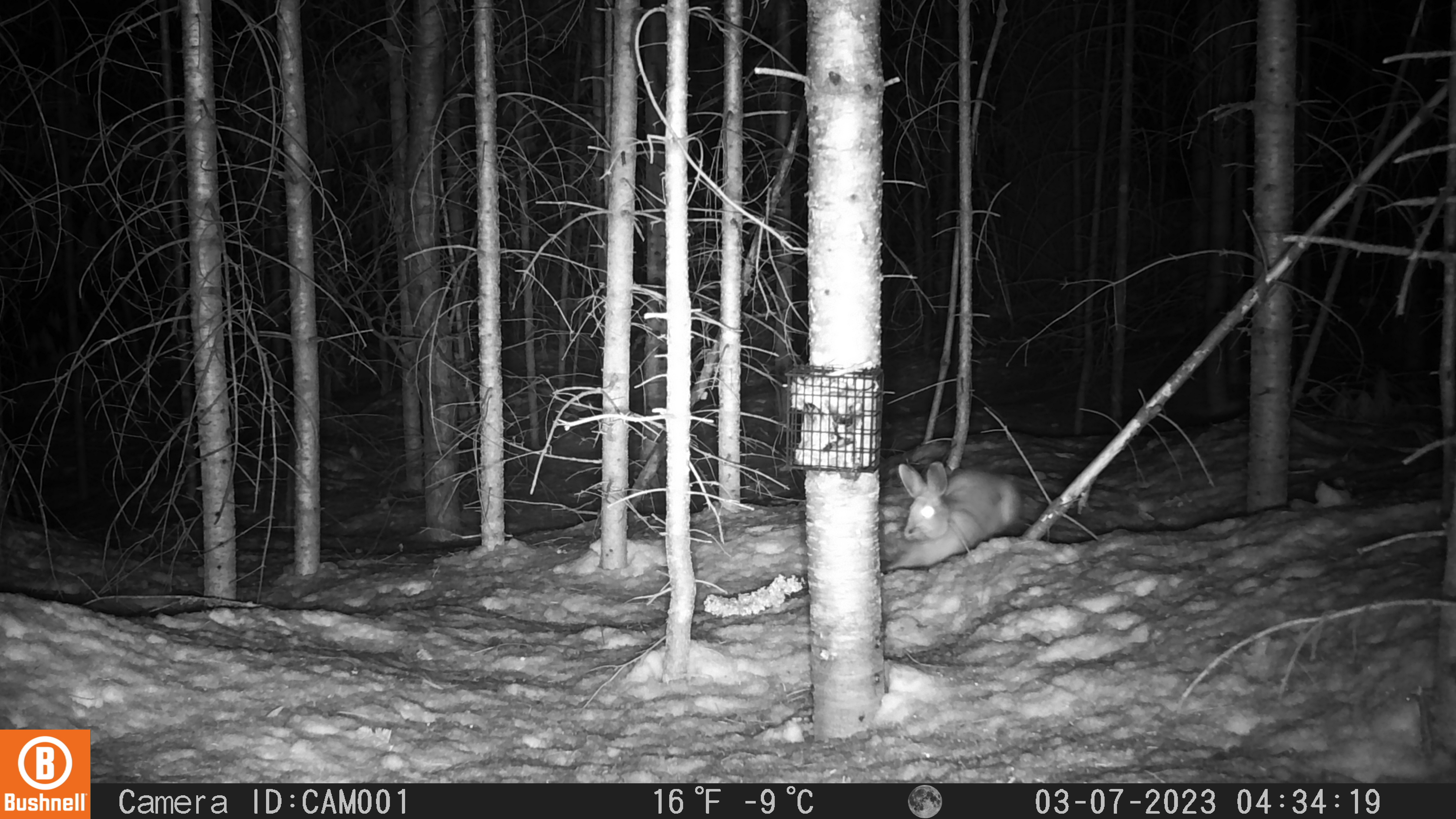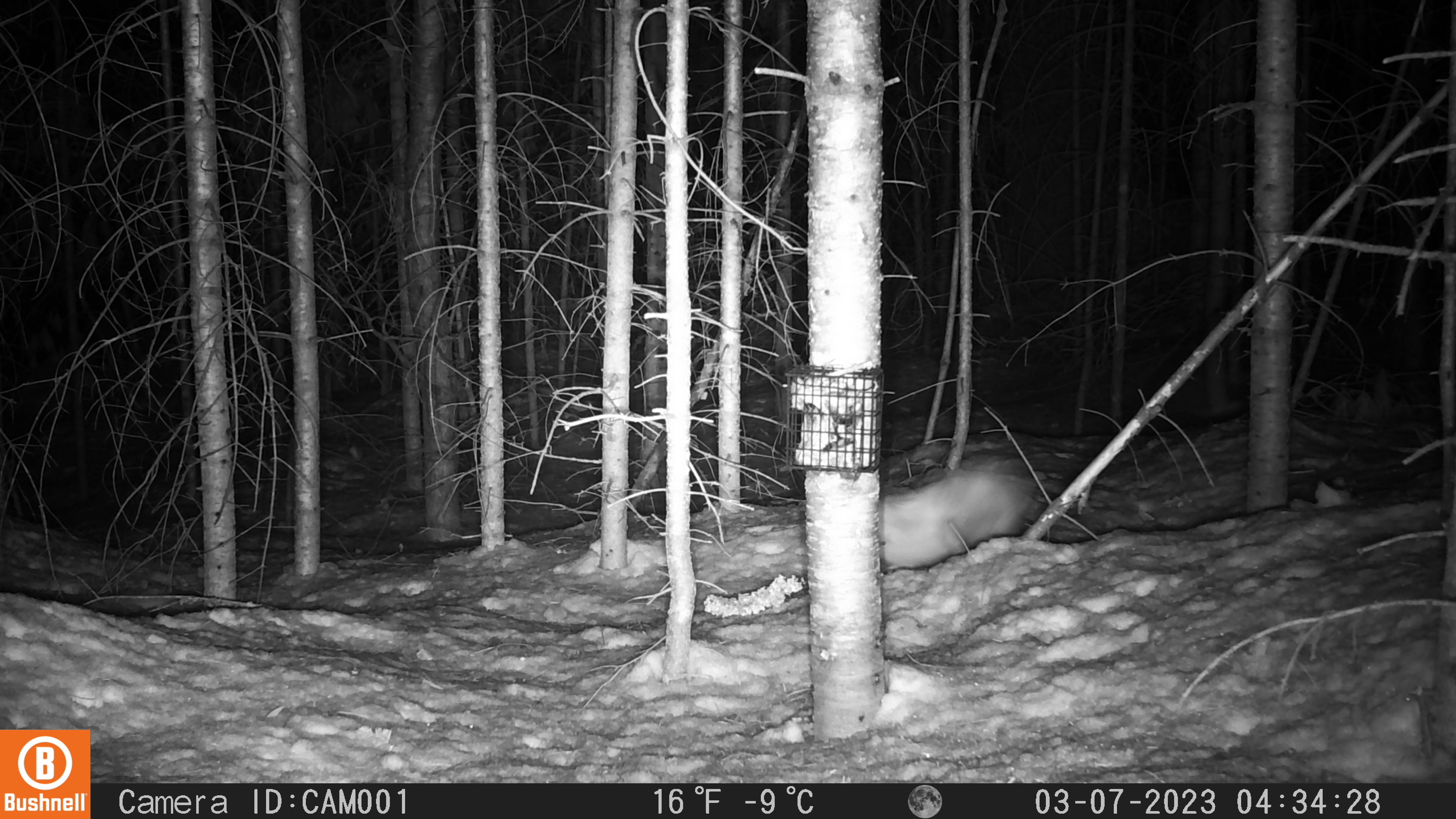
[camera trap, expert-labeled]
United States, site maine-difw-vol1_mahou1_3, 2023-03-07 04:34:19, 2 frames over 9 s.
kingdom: Animalia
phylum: Chordata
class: Mammalia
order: Lagomorpha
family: Leporidae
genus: Lepus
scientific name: Lepus americanus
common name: snowshoe hare